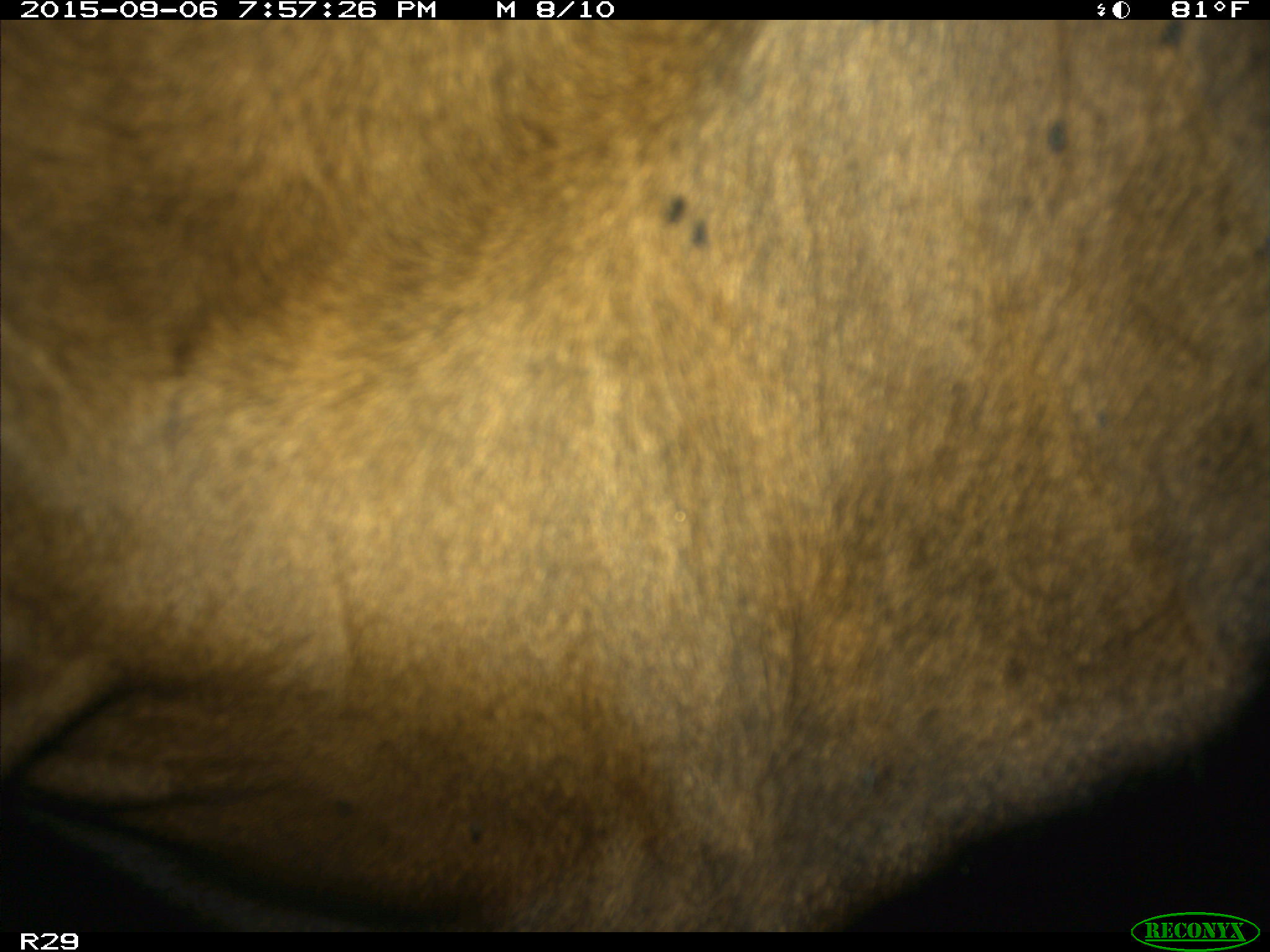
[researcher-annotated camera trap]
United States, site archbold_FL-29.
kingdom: Animalia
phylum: Chordata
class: Mammalia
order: Artiodactyla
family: Bovidae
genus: Bos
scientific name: Bos taurus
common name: domestic cow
Bos taurus (domestic cow).